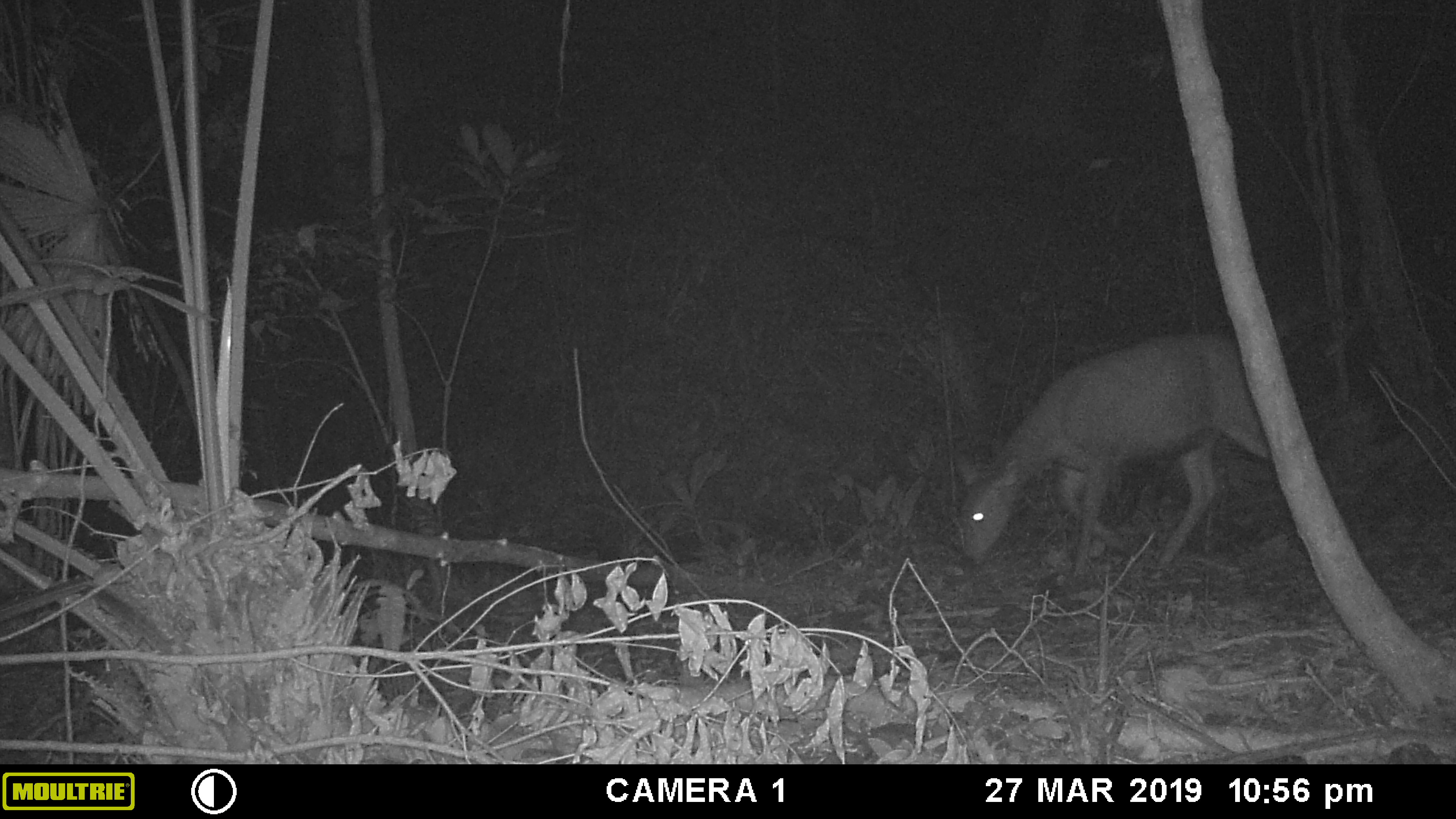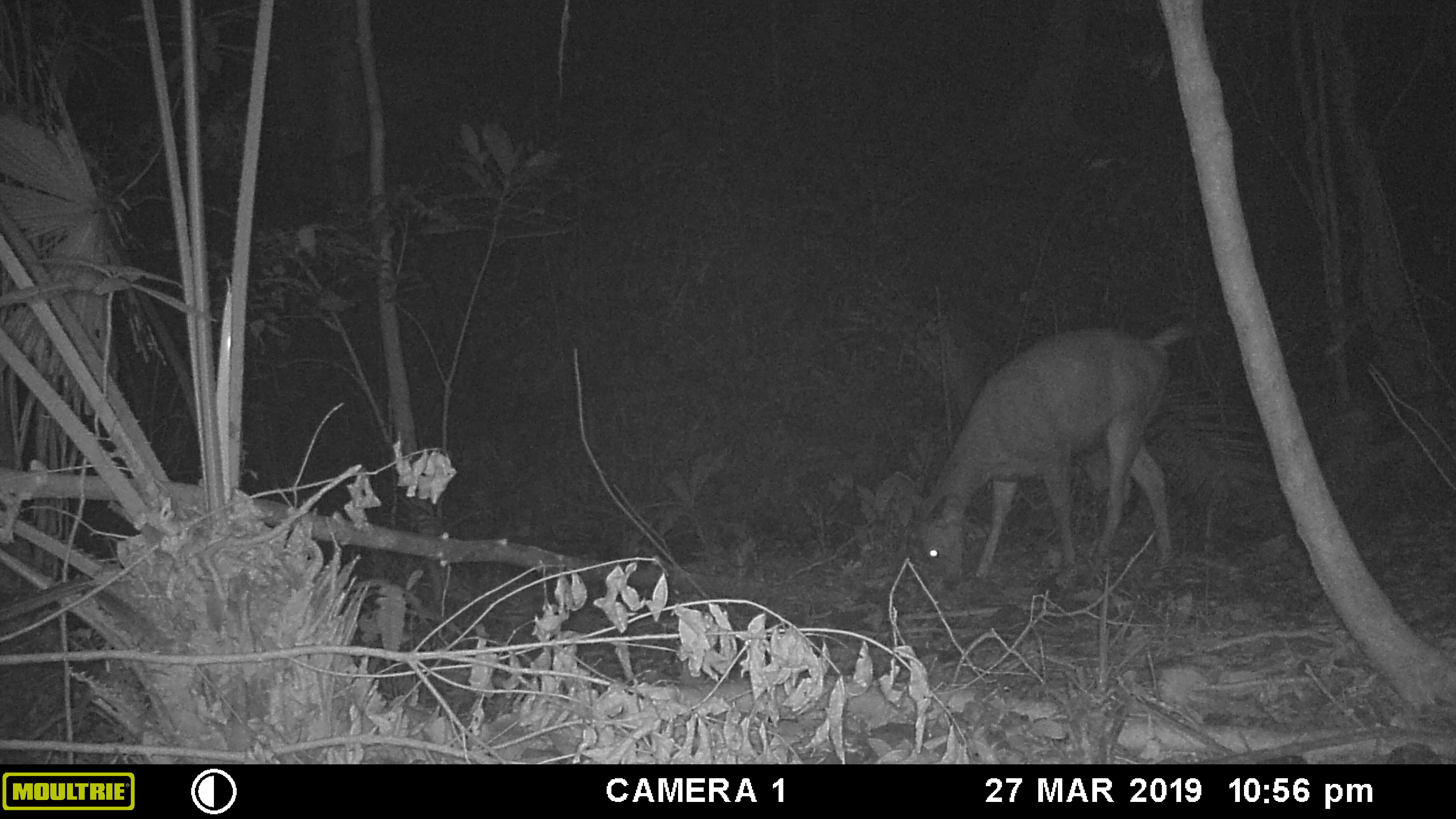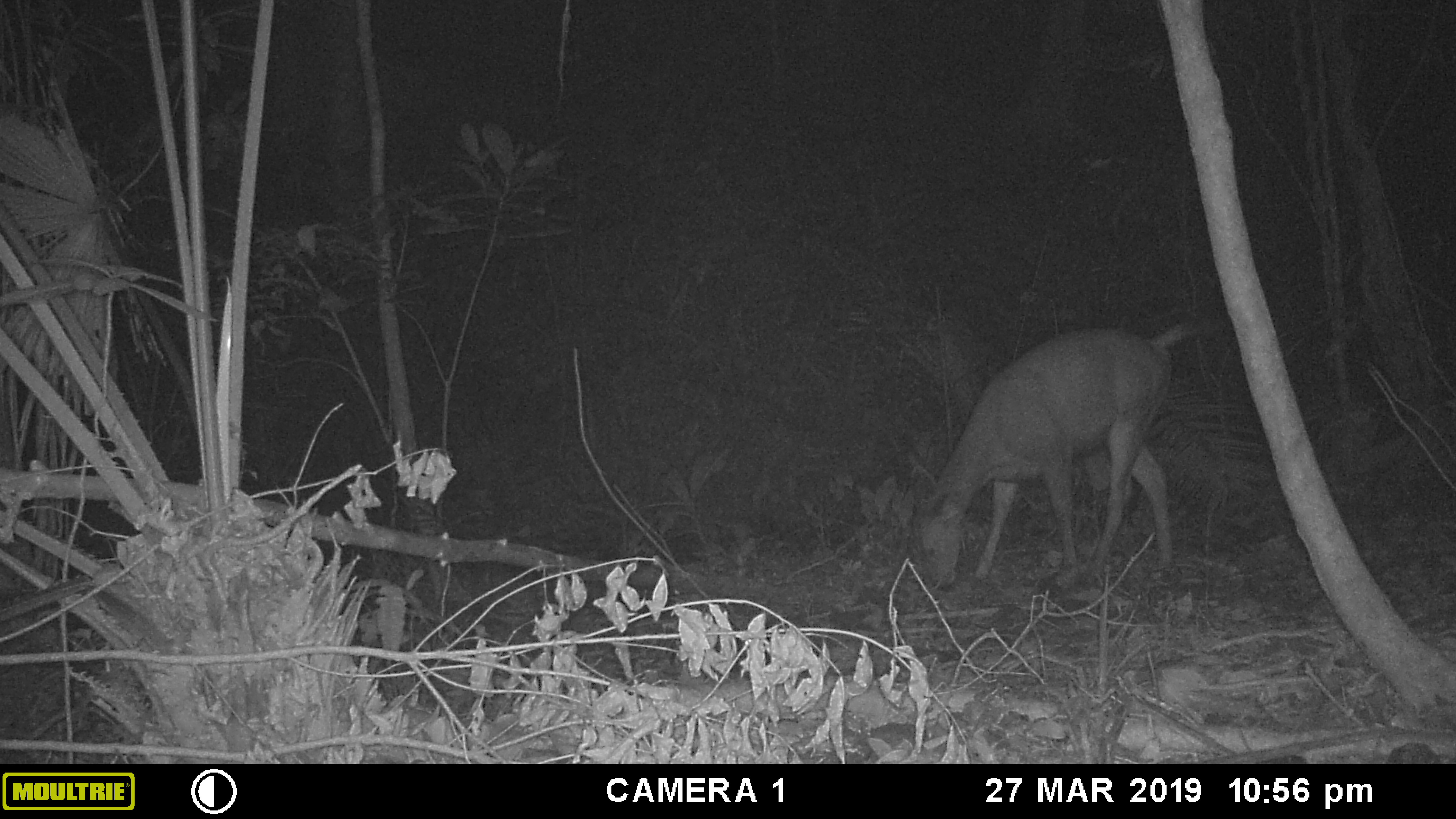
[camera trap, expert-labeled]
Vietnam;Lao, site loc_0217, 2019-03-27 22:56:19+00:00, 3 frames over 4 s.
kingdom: Animalia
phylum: Chordata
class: Mammalia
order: Artiodactyla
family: Cervidae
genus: Rusa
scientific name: Rusa unicolor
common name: sambar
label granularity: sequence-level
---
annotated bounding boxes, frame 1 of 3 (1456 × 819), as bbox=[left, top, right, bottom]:
sambar: bbox=[953, 331, 1270, 592]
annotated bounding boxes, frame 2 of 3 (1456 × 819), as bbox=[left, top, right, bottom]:
sambar: bbox=[913, 319, 1196, 591]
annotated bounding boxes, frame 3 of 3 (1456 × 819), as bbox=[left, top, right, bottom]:
sambar: bbox=[909, 311, 1213, 591]